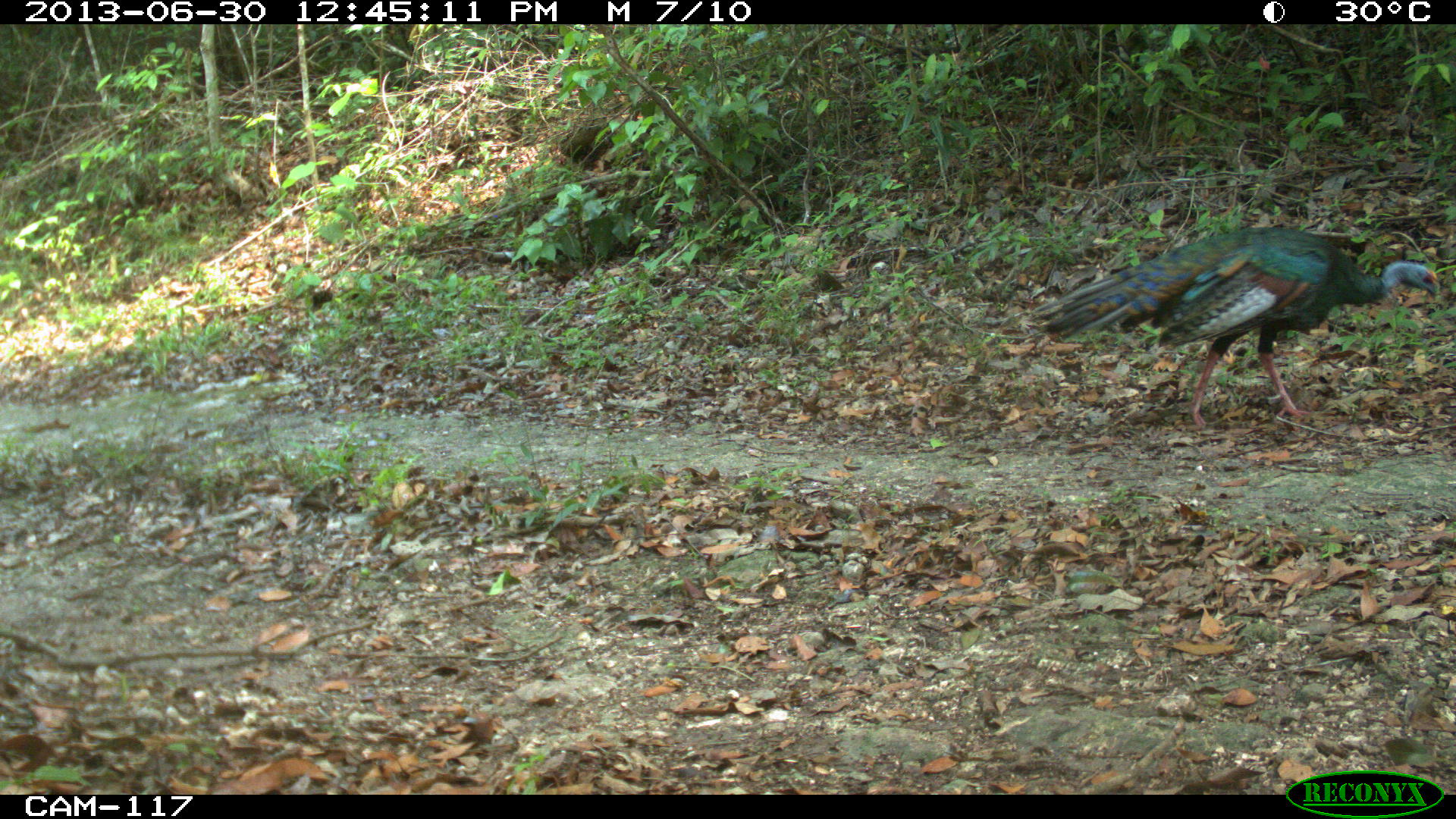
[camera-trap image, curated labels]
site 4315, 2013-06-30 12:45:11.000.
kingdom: Animalia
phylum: Chordata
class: Aves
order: Galliformes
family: Phasianidae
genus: Meleagris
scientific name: Meleagris ocellata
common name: ocellated turkey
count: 1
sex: male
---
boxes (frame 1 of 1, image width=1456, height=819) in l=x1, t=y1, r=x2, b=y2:
meleagris ocellata: l=1032, t=227, r=1437, b=429